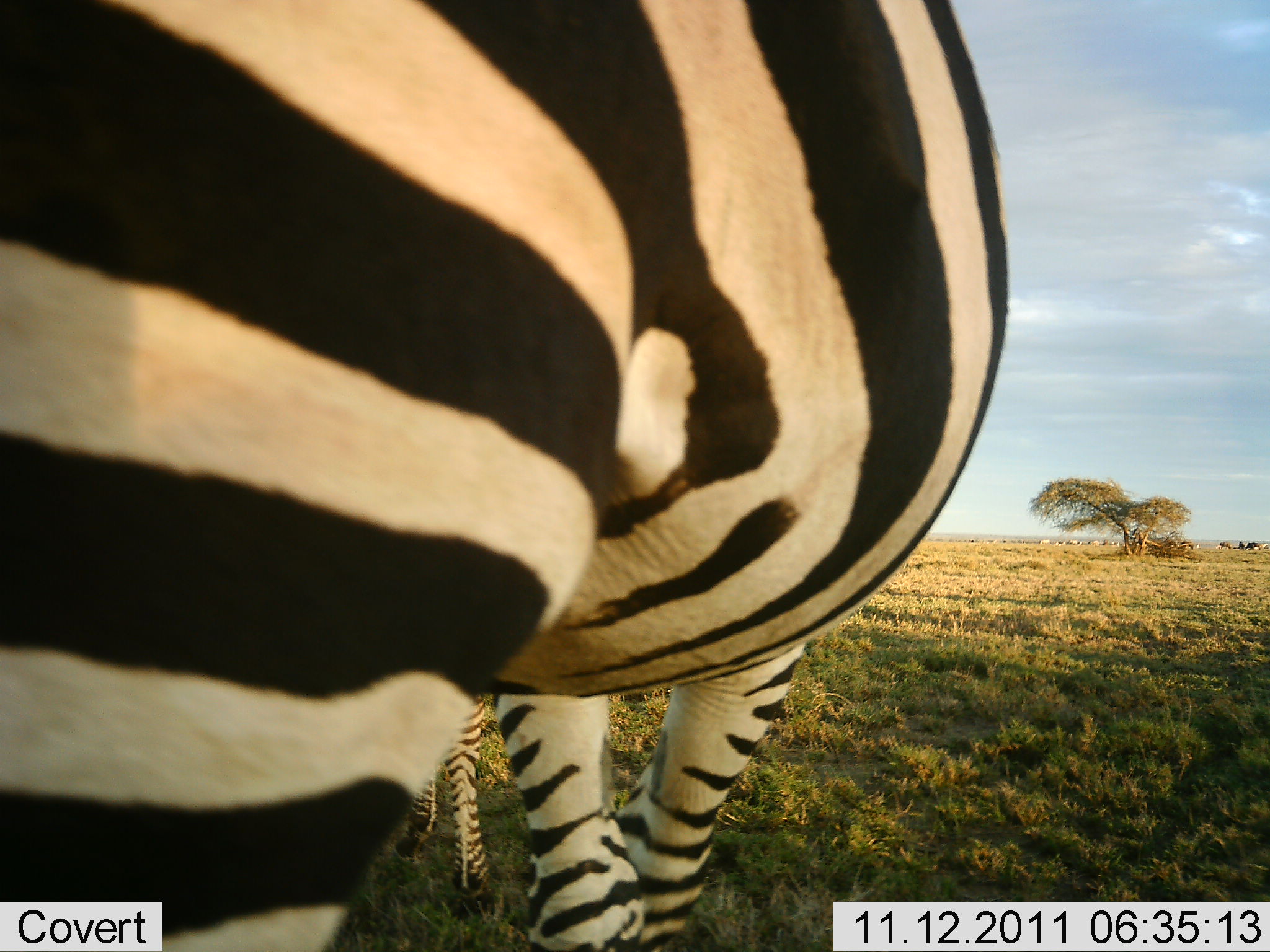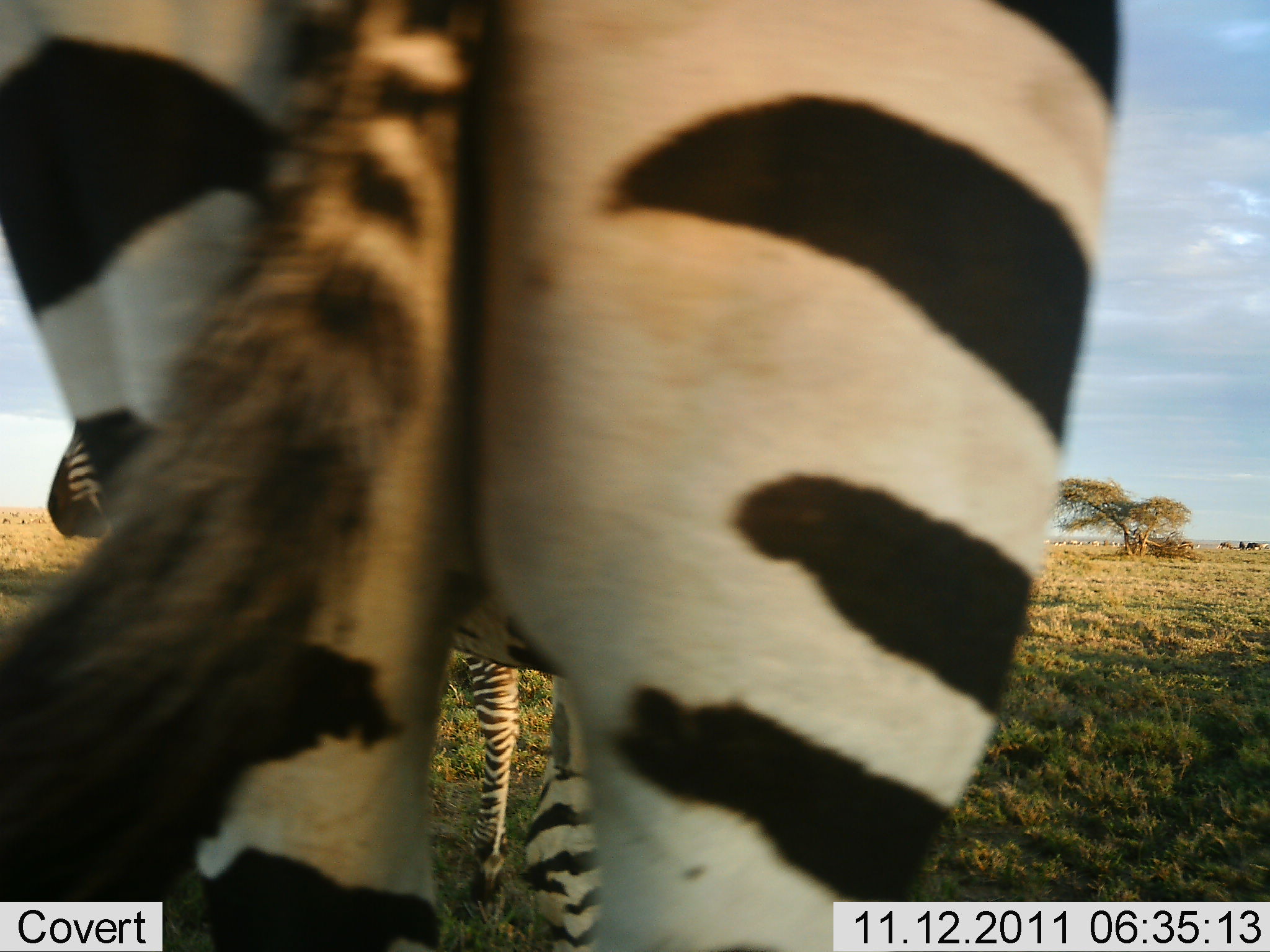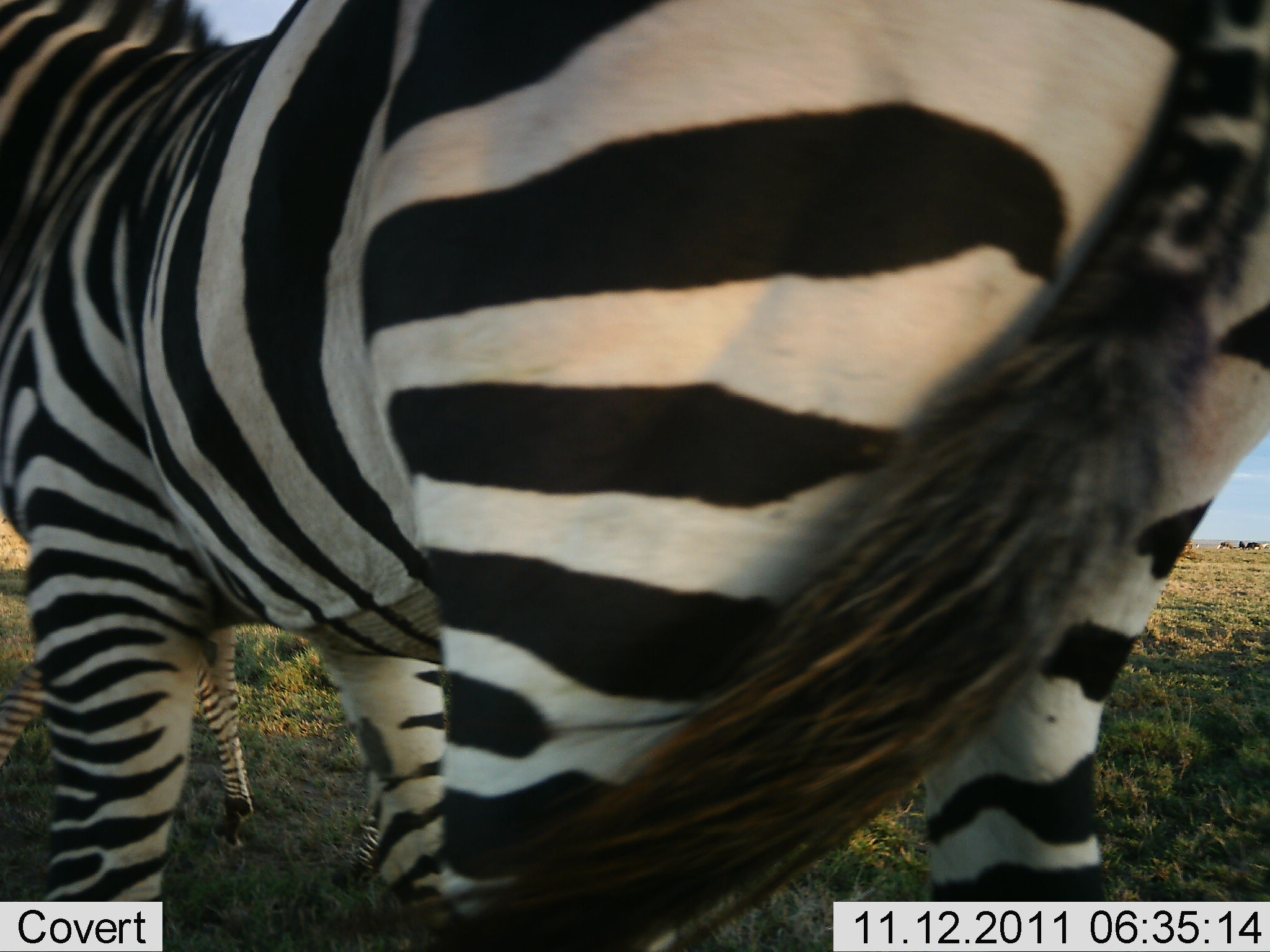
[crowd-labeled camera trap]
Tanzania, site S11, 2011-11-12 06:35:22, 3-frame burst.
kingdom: Animalia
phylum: Chordata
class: Mammalia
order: Perissodactyla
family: Equidae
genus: Equus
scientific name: Equus quagga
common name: plains zebra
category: zebra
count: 2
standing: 64%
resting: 0%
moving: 36%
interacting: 7%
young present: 14%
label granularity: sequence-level